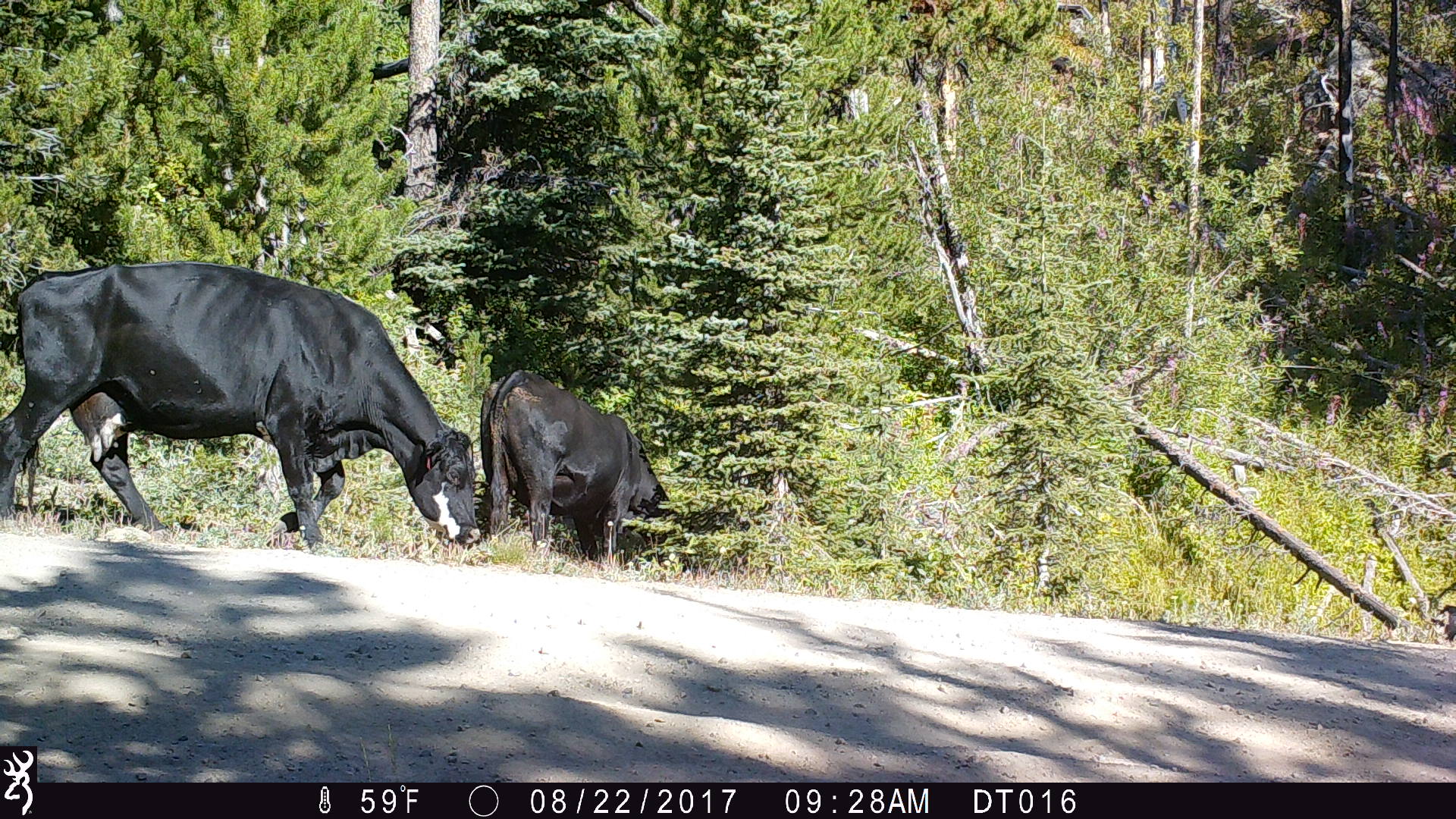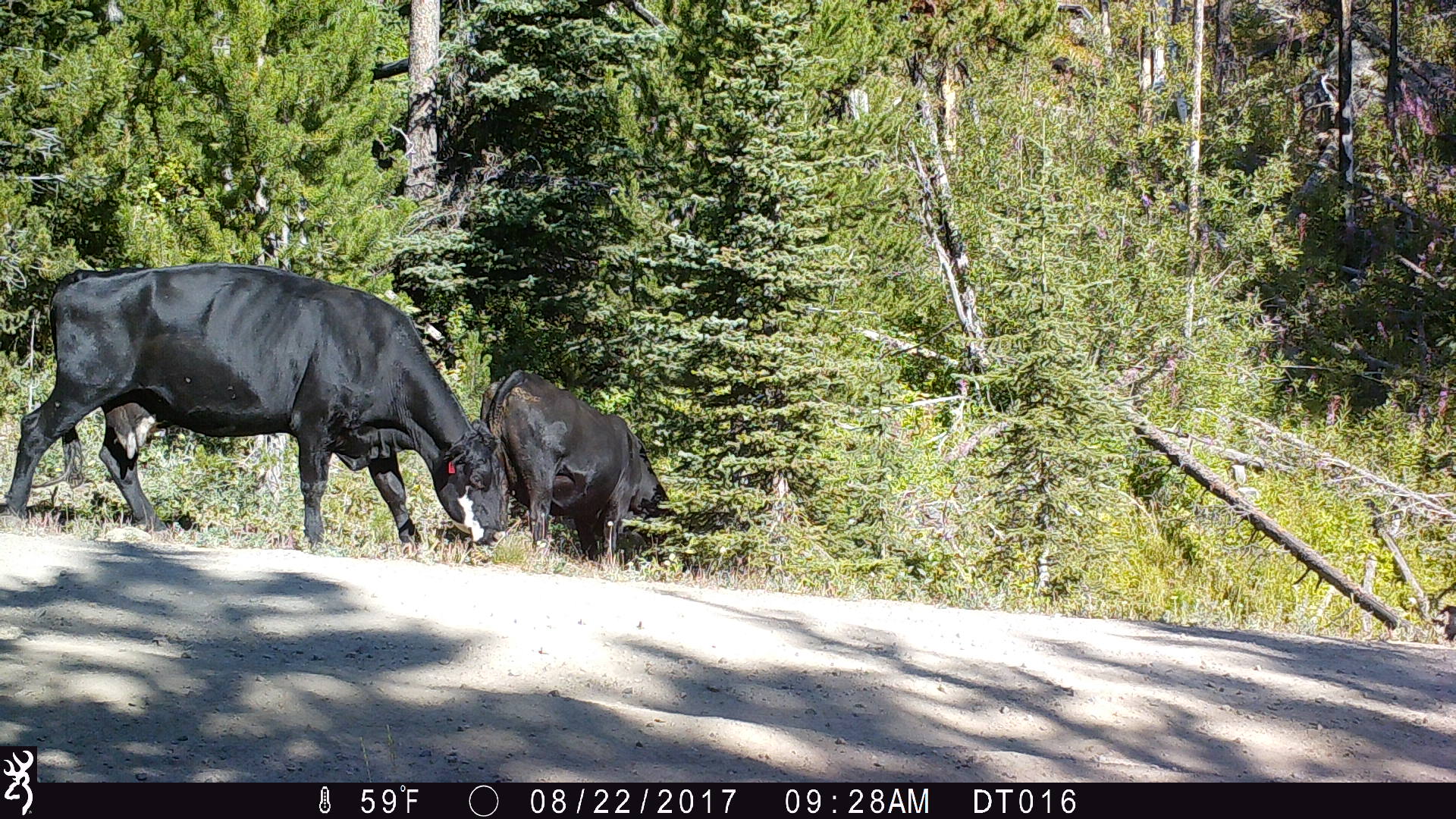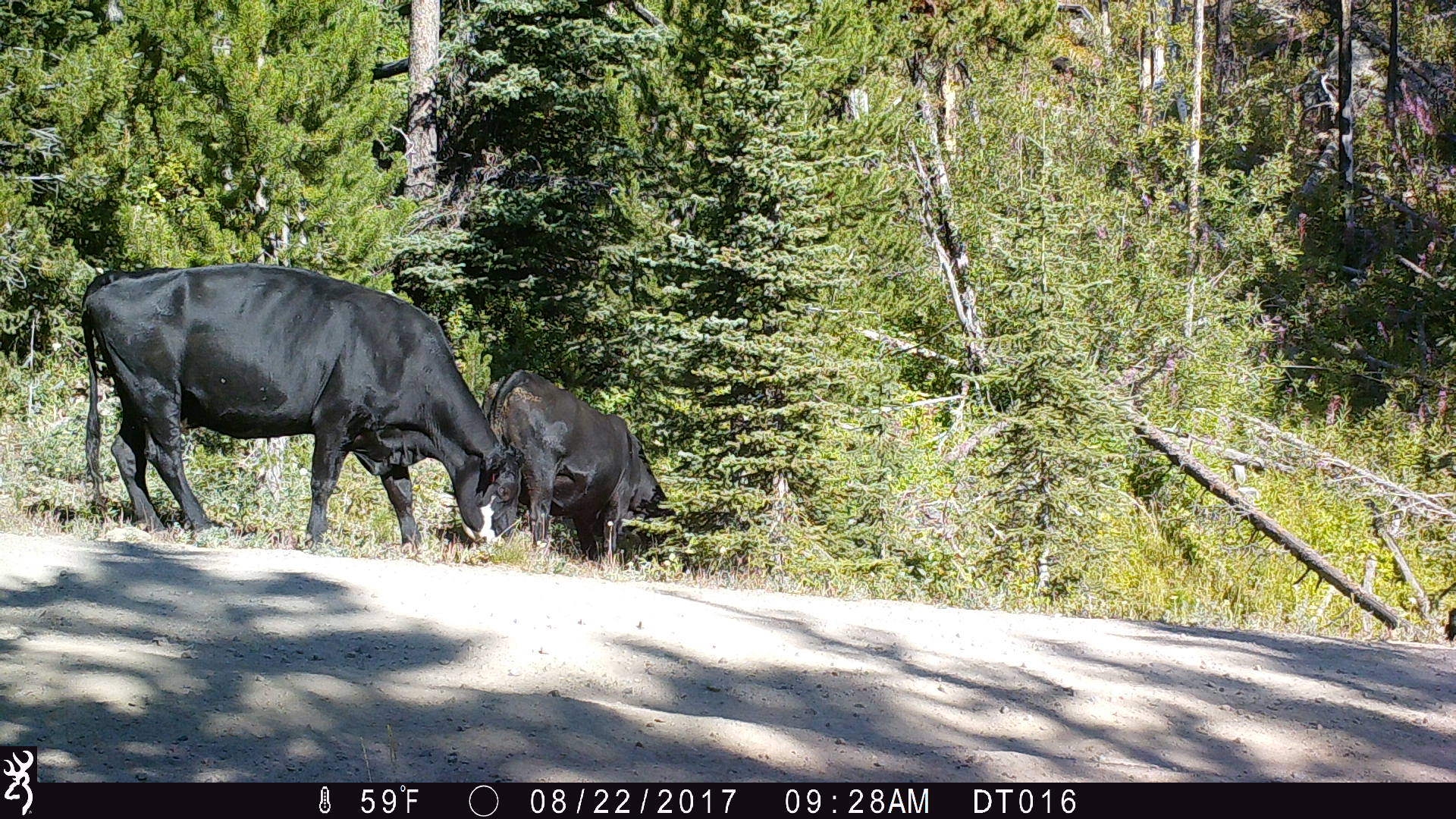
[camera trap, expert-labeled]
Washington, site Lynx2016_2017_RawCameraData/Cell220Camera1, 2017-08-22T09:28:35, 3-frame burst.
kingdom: Animalia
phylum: Chordata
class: Mammalia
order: Artiodactyla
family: Bovidae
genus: Bos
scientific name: Bos taurus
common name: domestic cattle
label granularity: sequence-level